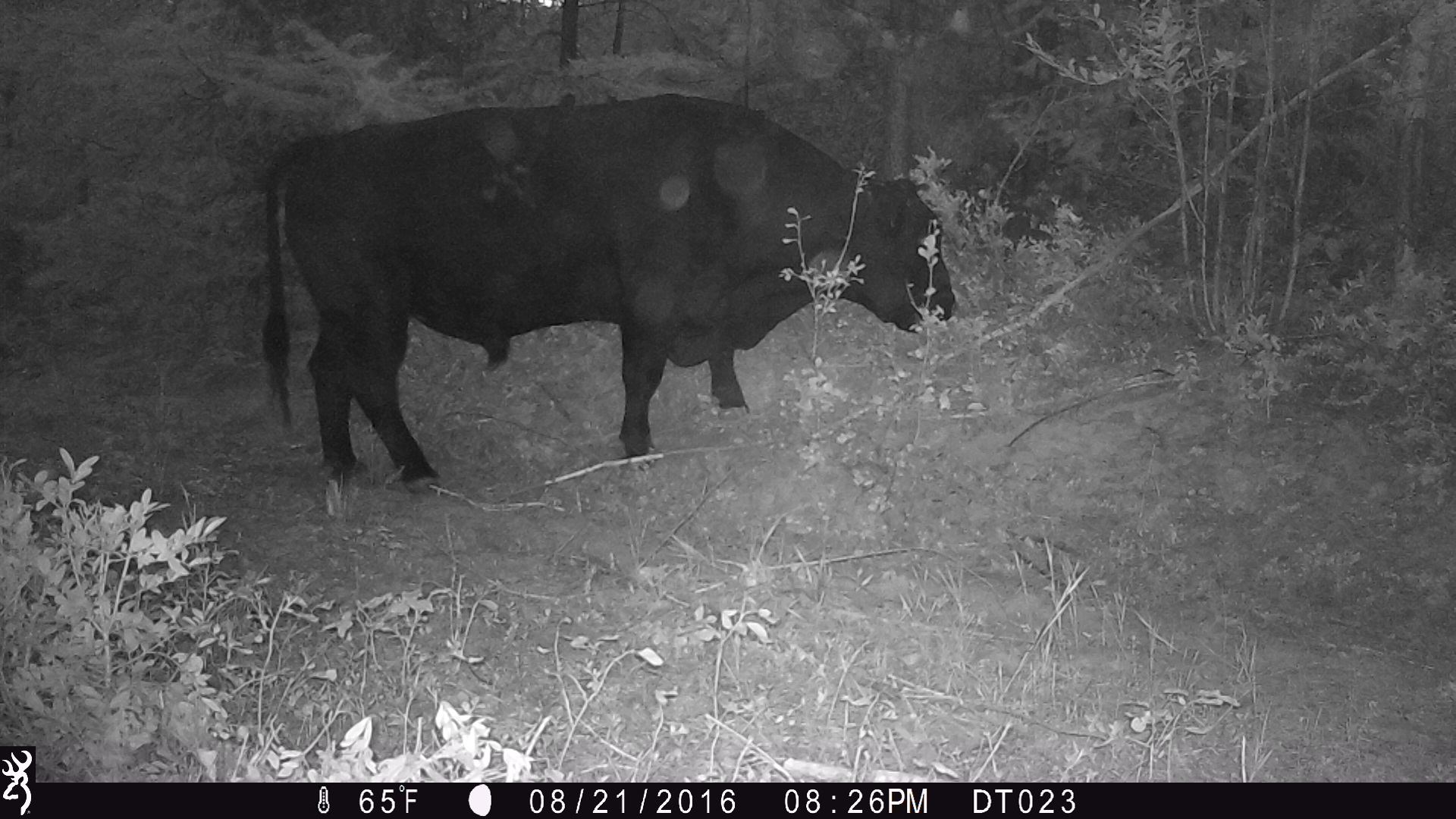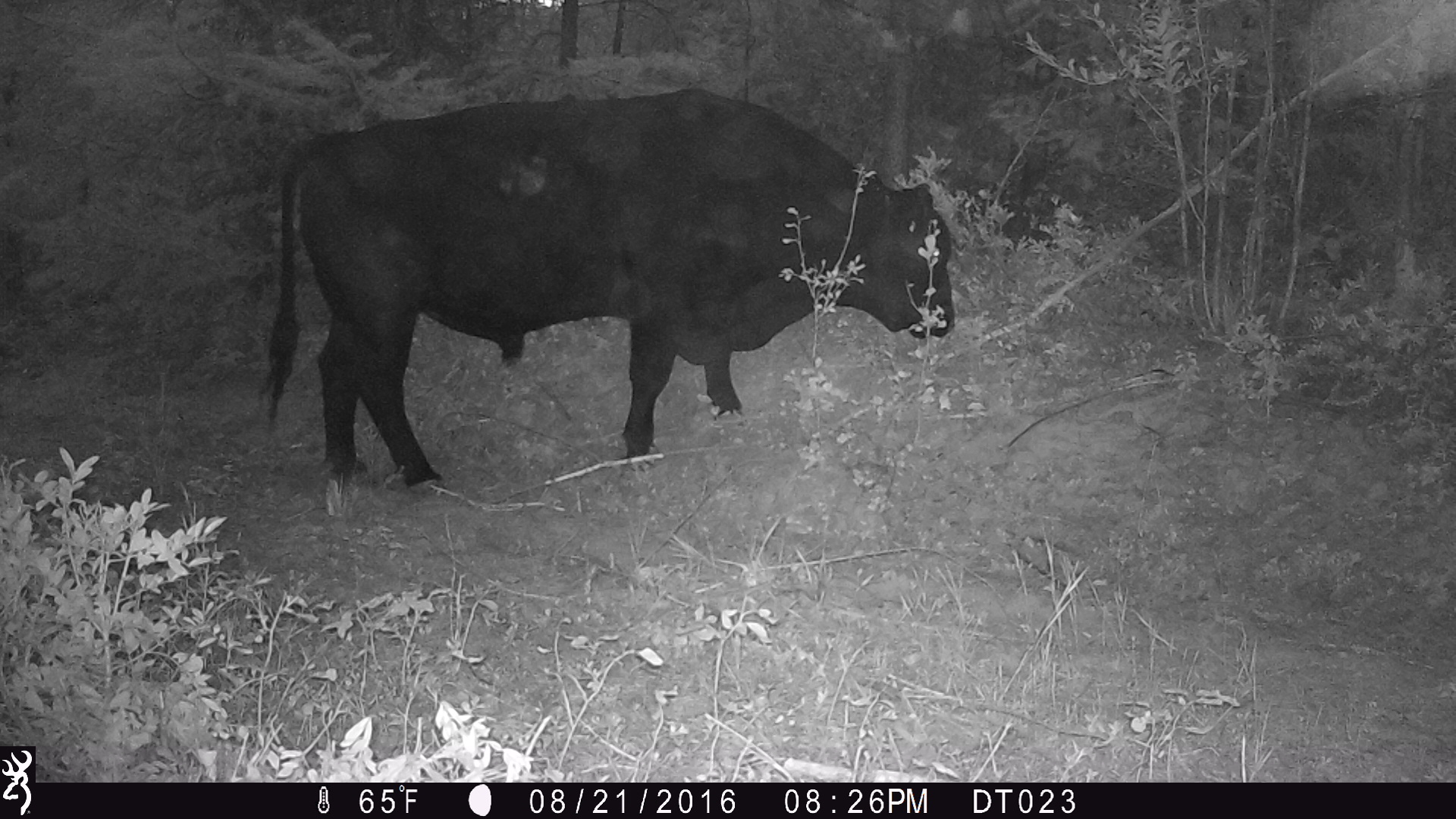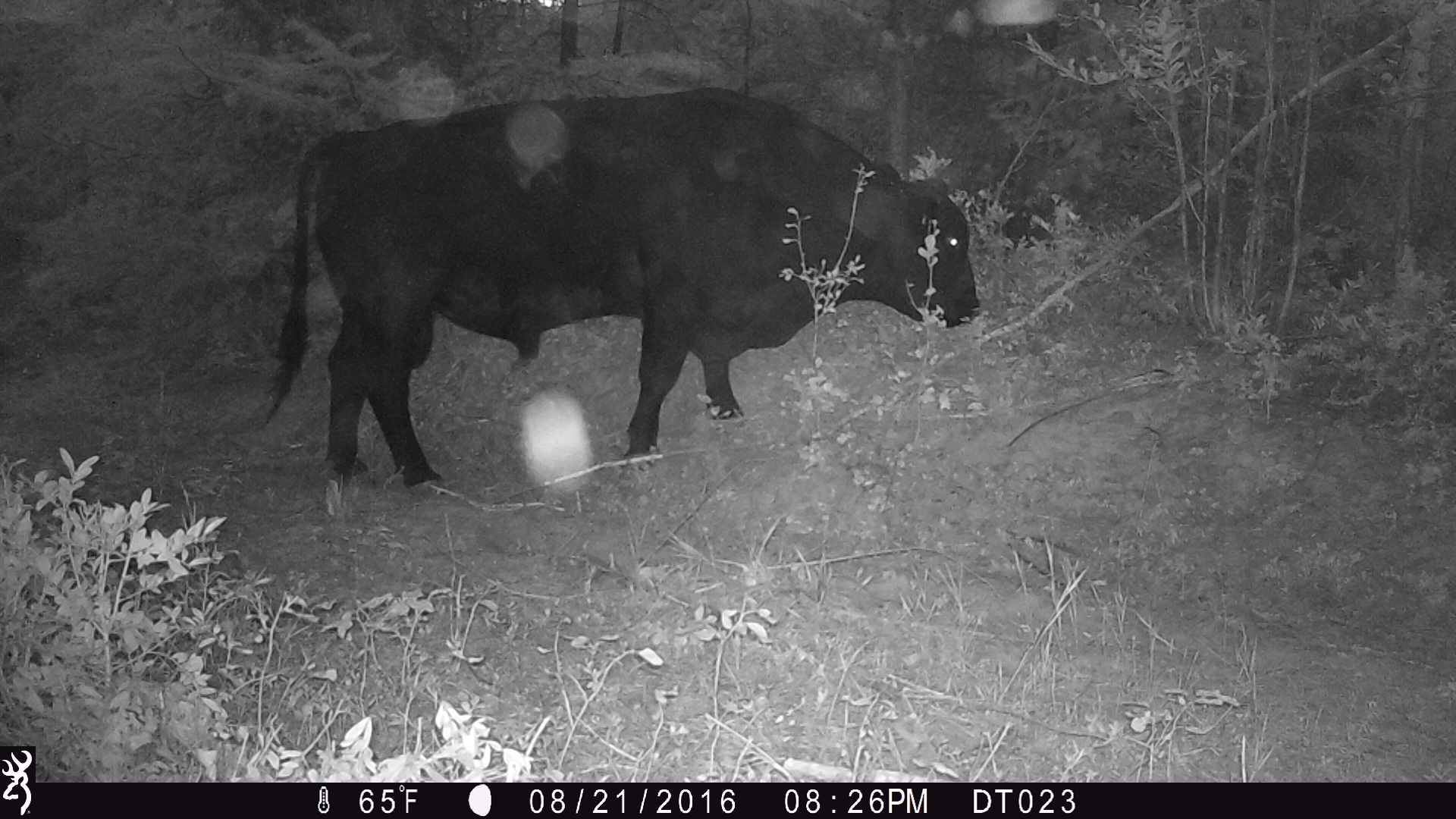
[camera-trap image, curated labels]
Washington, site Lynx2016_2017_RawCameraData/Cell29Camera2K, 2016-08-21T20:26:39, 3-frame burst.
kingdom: Animalia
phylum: Chordata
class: Mammalia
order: Artiodactyla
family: Bovidae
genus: Bos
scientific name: Bos taurus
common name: domestic cattle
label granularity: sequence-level